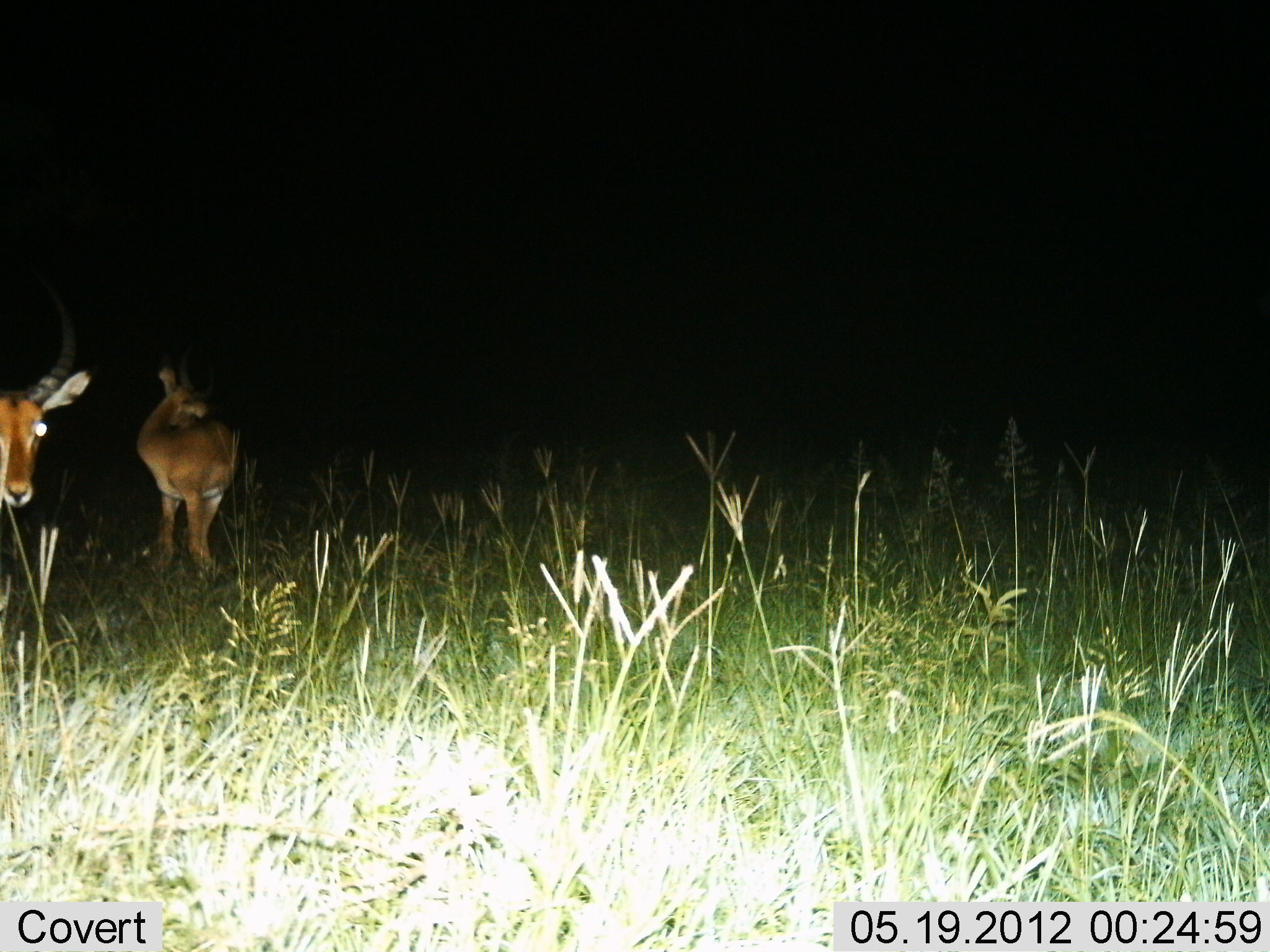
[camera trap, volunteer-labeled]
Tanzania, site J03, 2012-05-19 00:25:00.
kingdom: Animalia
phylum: Chordata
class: Mammalia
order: Artiodactyla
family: Bovidae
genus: Aepyceros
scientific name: Aepyceros melampus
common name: impala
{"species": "impala (Aepyceros melampus)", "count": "2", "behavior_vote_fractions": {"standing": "100%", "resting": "0%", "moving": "0%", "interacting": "0%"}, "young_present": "0%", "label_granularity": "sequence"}